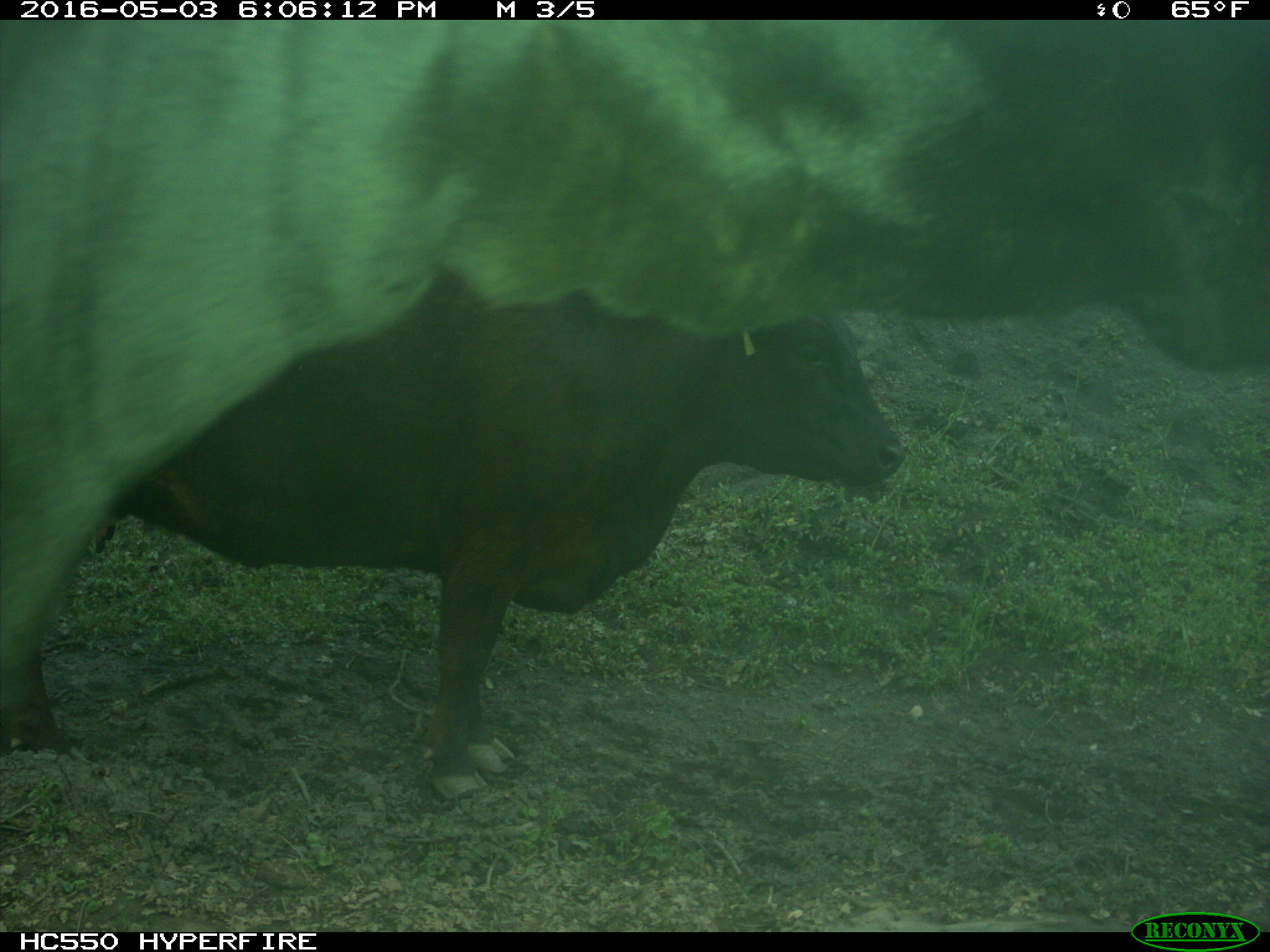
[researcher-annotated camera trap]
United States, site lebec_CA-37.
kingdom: Animalia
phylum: Chordata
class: Mammalia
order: Artiodactyla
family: Bovidae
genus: Bos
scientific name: Bos taurus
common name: domestic cow